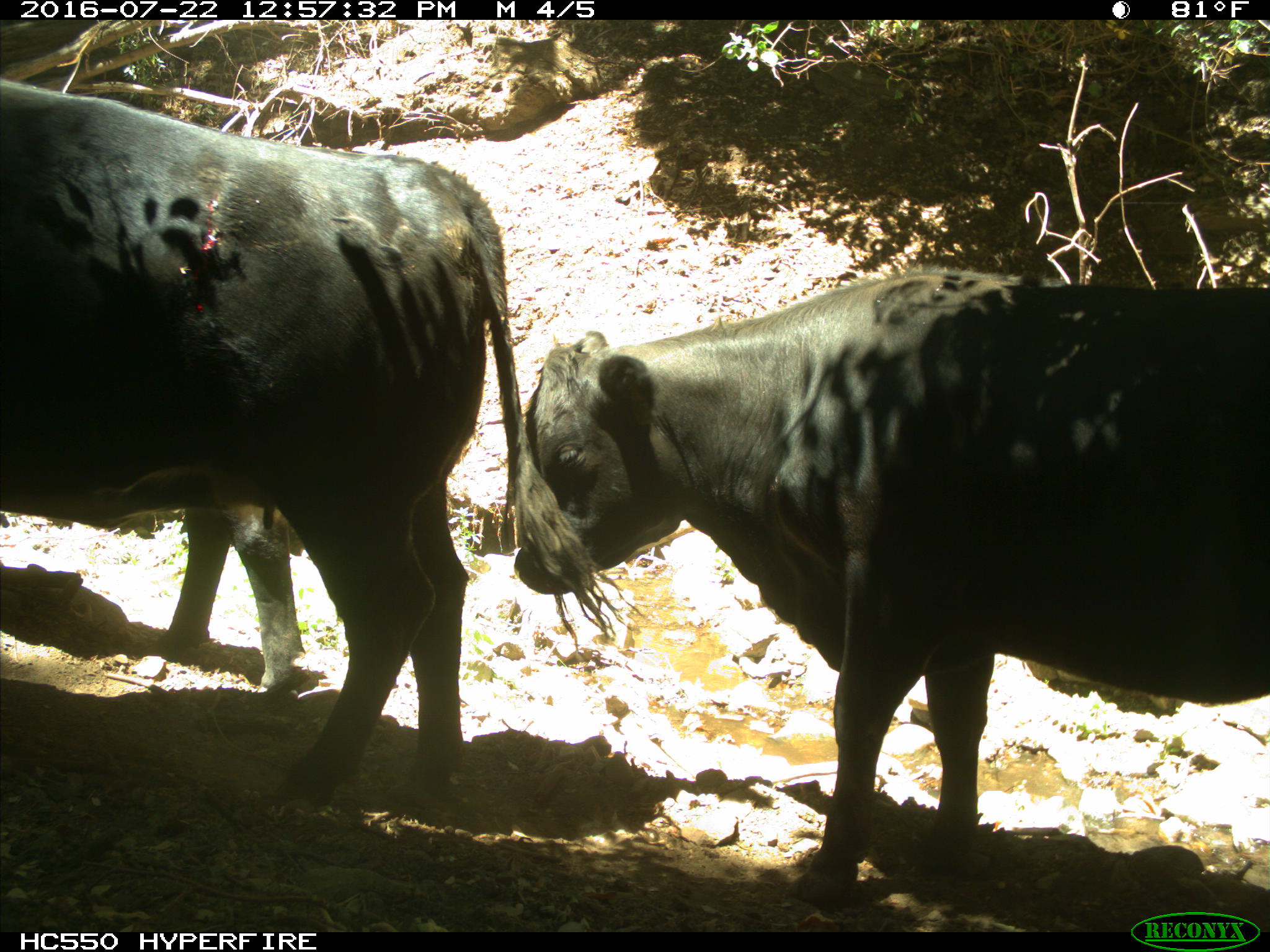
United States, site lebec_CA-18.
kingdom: Animalia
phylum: Chordata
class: Mammalia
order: Artiodactyla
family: Bovidae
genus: Bos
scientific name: Bos taurus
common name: domestic cow